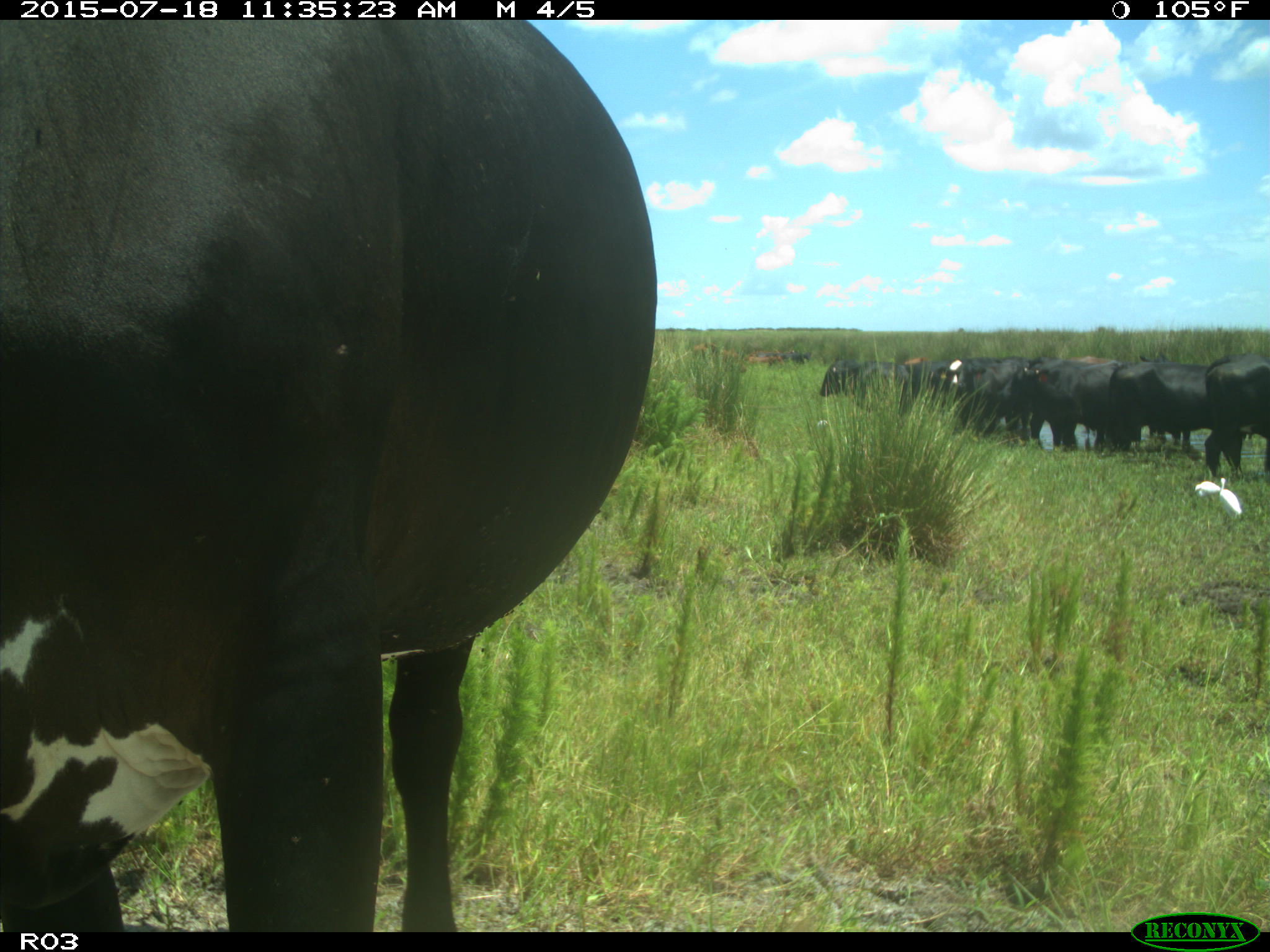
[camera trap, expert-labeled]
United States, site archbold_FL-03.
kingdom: Animalia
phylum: Chordata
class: Mammalia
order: Artiodactyla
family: Bovidae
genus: Bos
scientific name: Bos taurus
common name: domestic cow